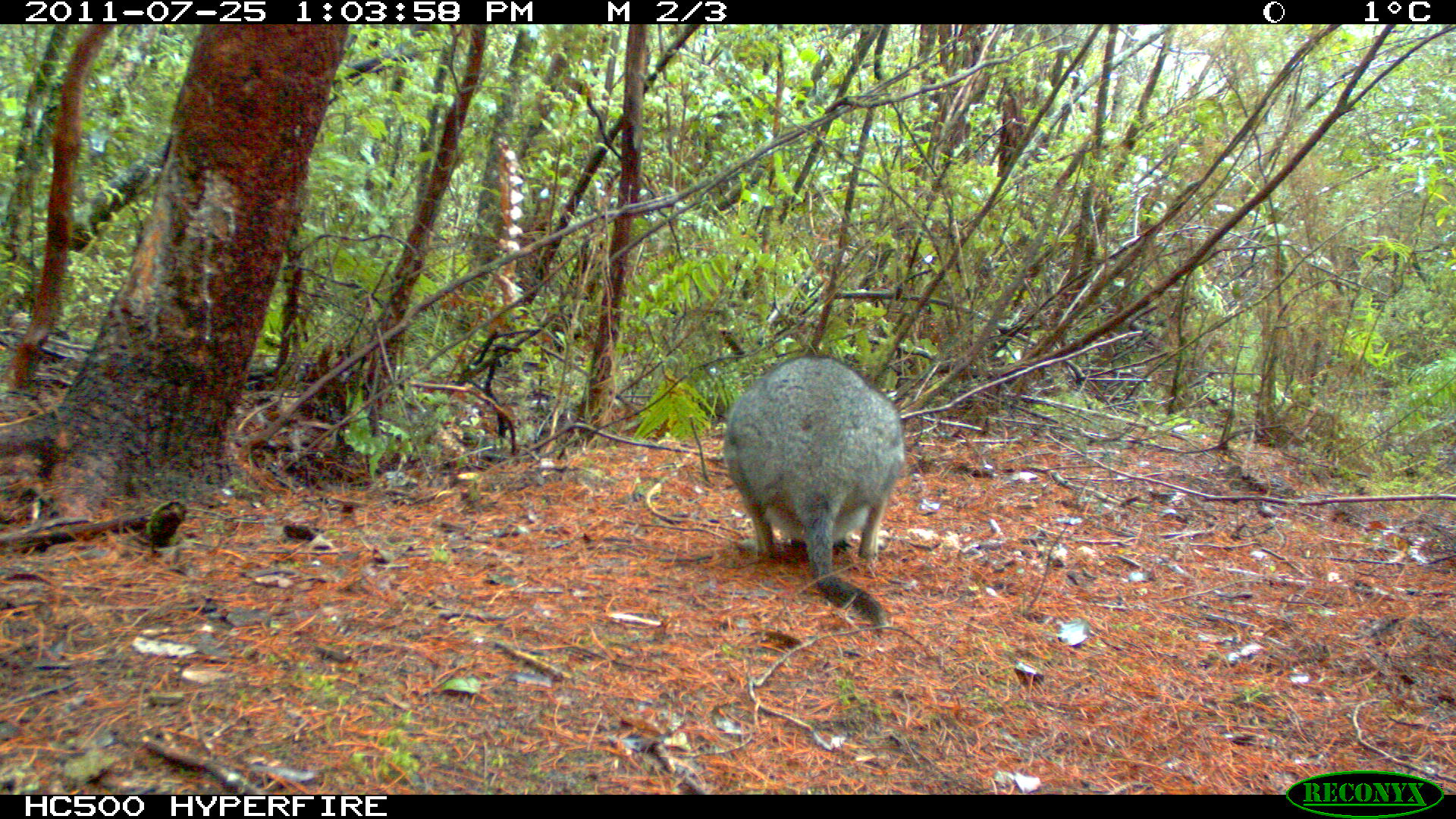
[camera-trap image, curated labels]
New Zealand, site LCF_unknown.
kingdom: Animalia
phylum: Chordata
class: Mammalia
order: Diprotodontia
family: Macropodidae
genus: Notamacropus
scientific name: Notamacropus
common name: wallaby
Wallaby (Notamacropus).